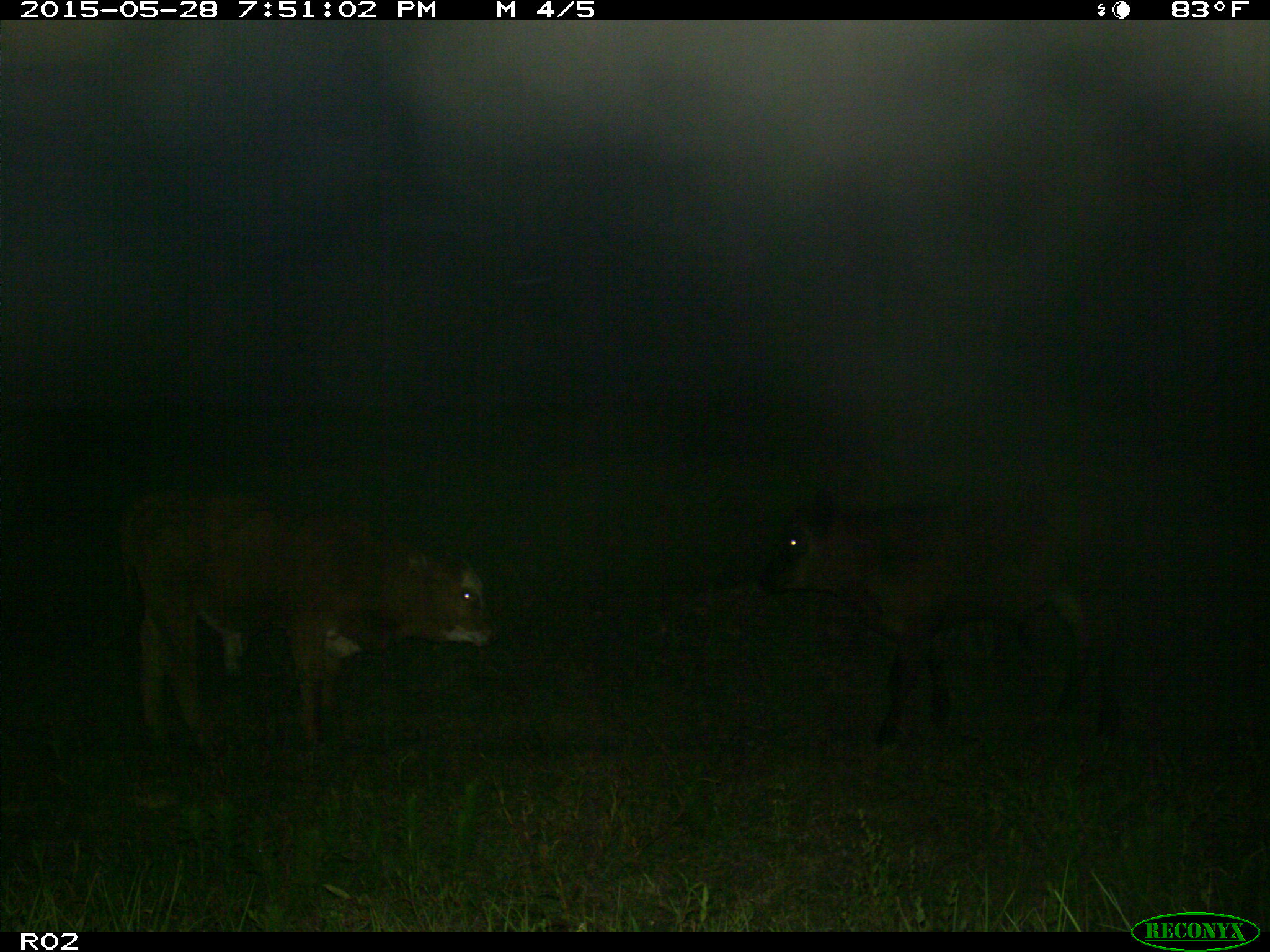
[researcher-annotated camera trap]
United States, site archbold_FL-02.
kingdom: Animalia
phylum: Chordata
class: Mammalia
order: Artiodactyla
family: Bovidae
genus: Bos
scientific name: Bos taurus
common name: domestic cow